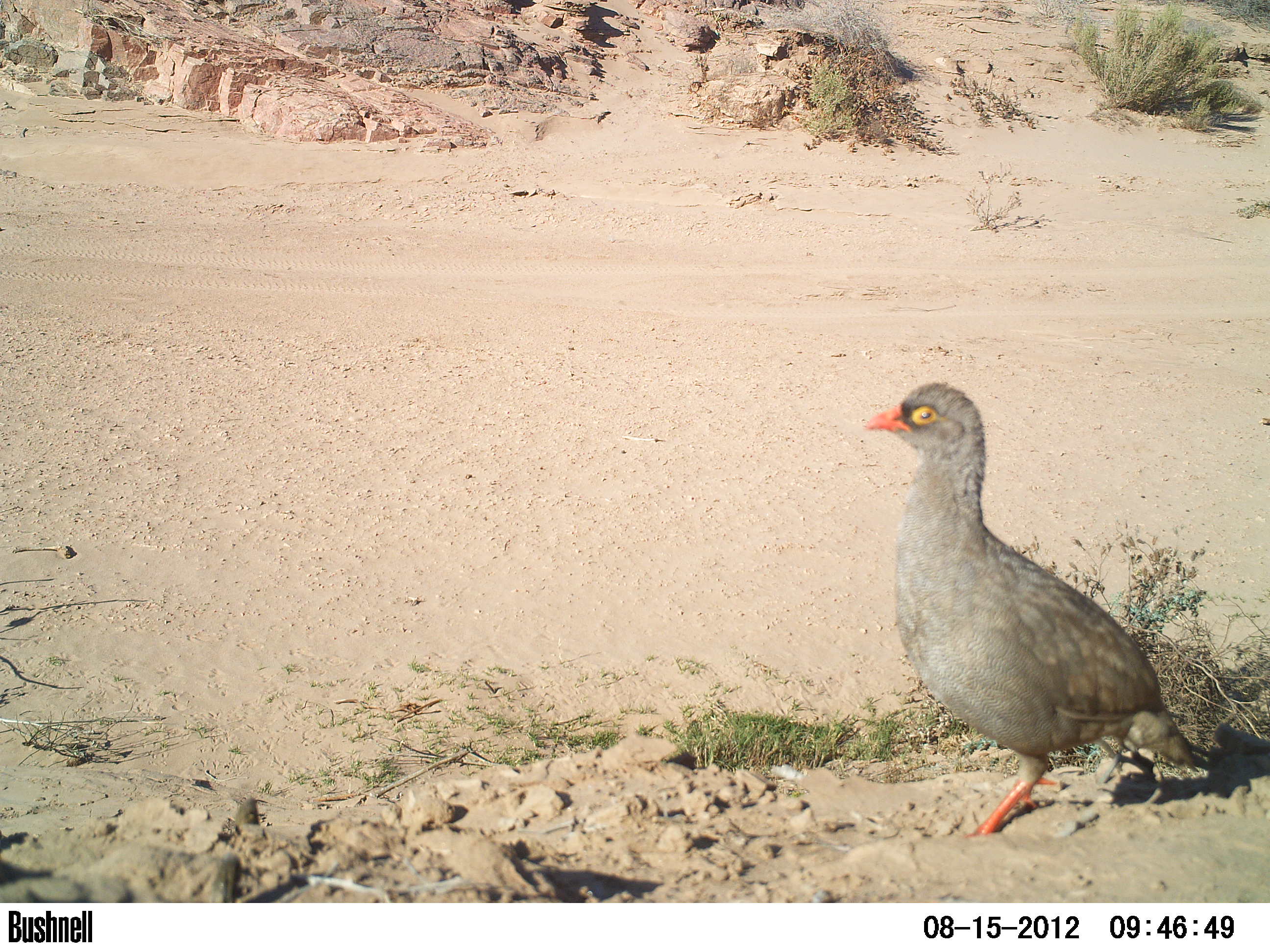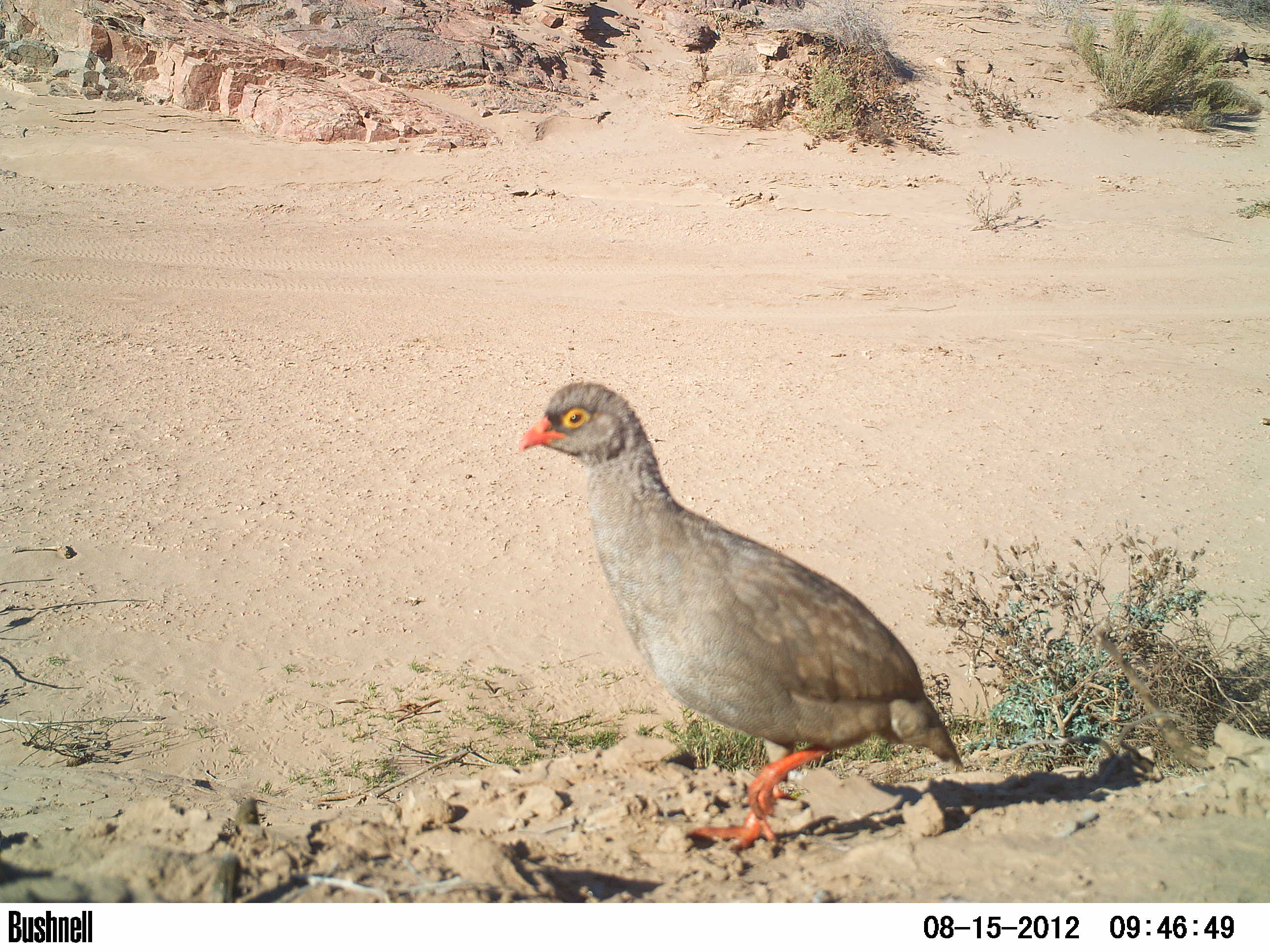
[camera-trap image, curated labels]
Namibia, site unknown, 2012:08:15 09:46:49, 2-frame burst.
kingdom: Animalia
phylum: Chordata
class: Aves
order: Galliformes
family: Phasianidae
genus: Francolinus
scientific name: Francolinus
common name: francolins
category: cn-francolins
Cn-francolins (francolins) (Francolinus).